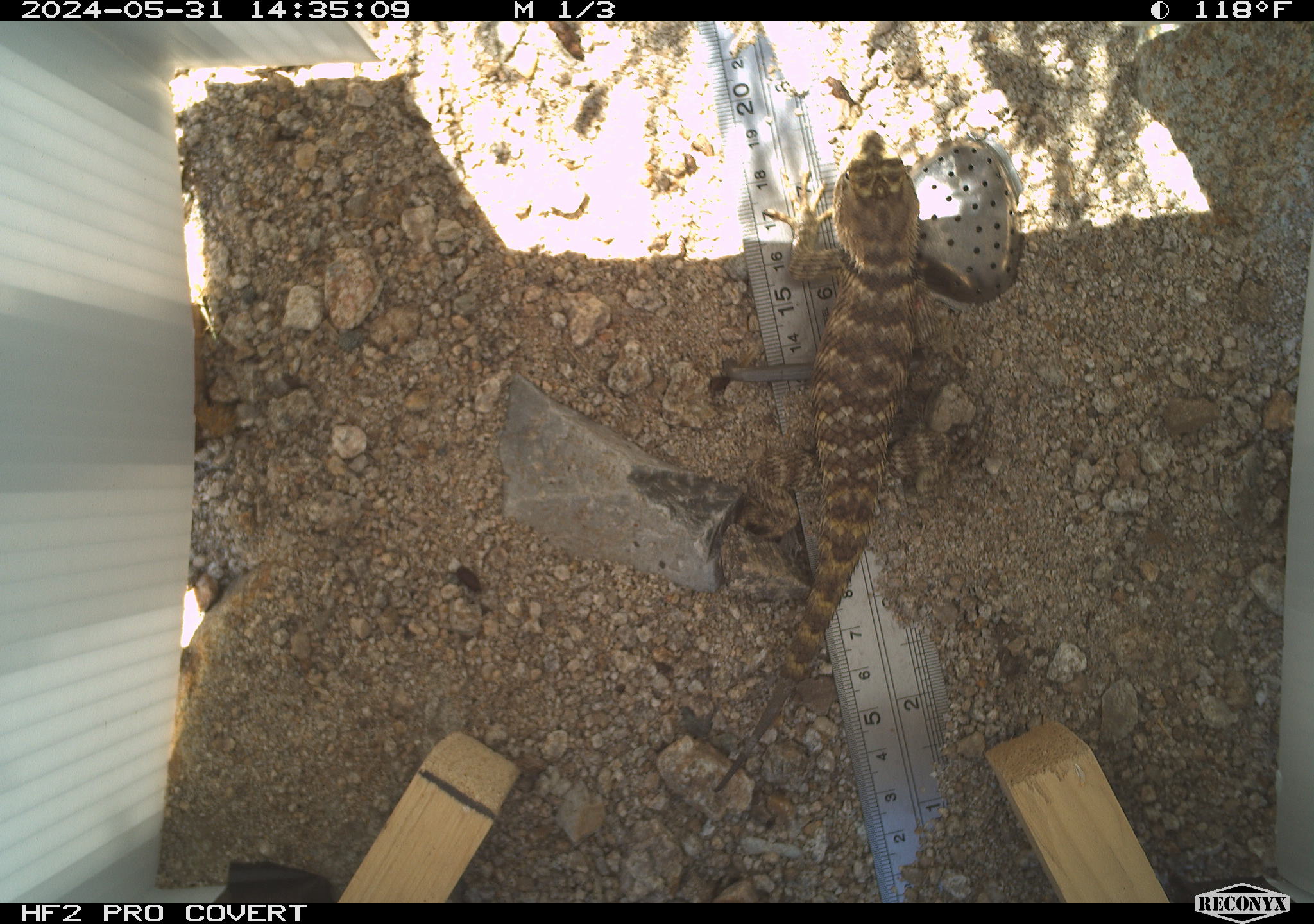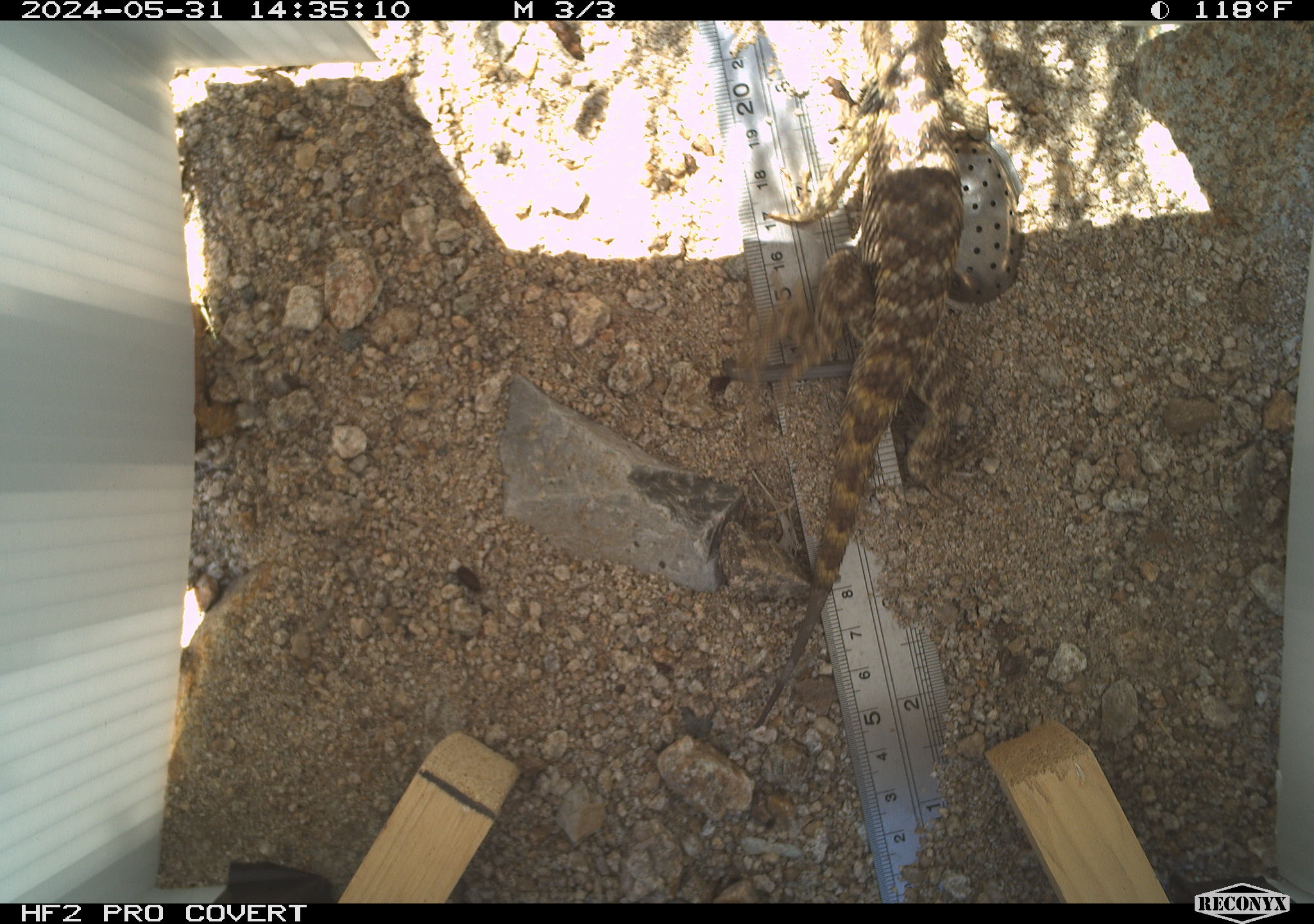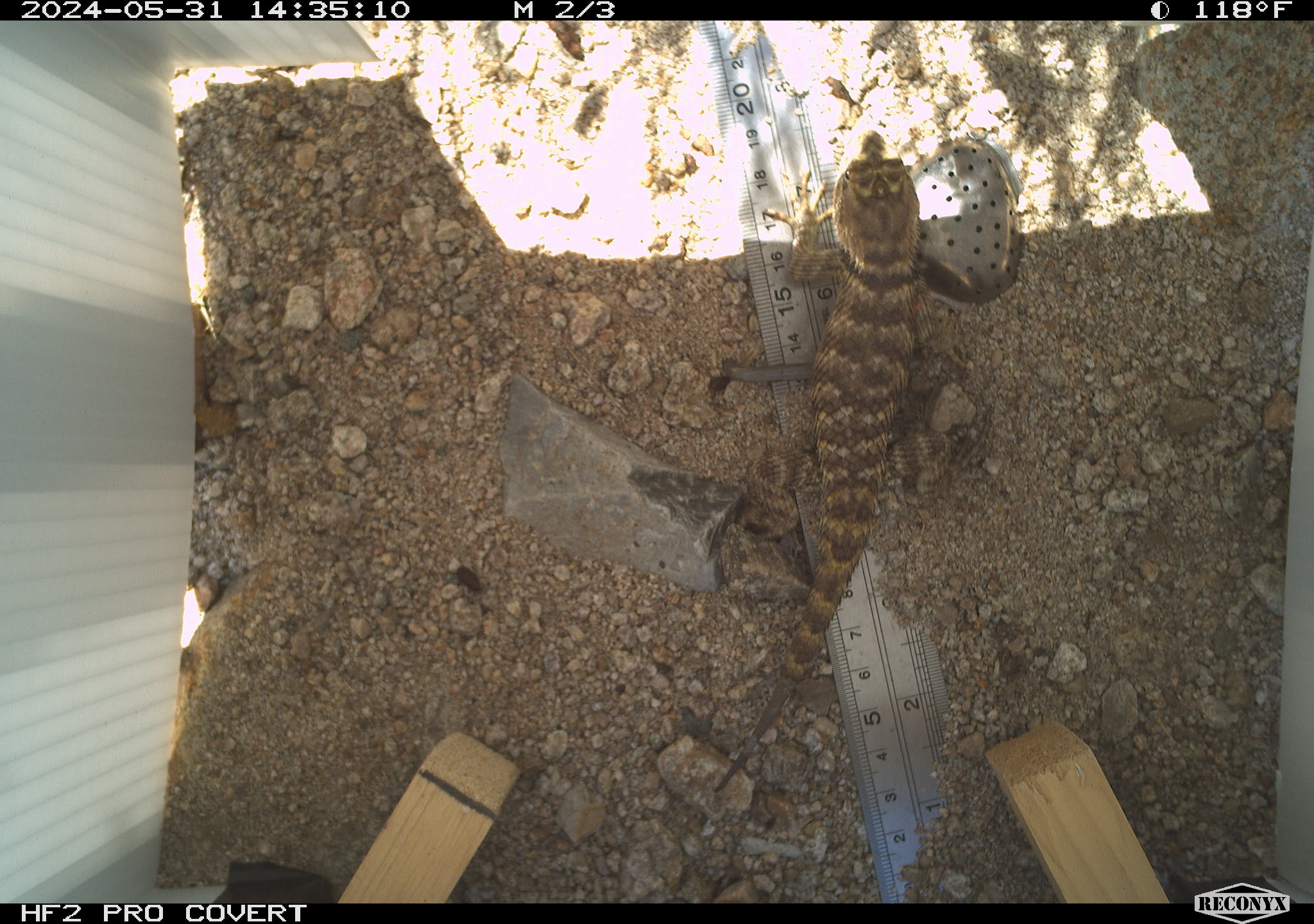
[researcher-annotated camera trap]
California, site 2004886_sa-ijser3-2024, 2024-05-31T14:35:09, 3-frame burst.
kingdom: Animalia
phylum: Chordata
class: Reptilia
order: Squamata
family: Phrynosomatidae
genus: Sceloporus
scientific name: Sceloporus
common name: spiny lizards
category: sceloporus species